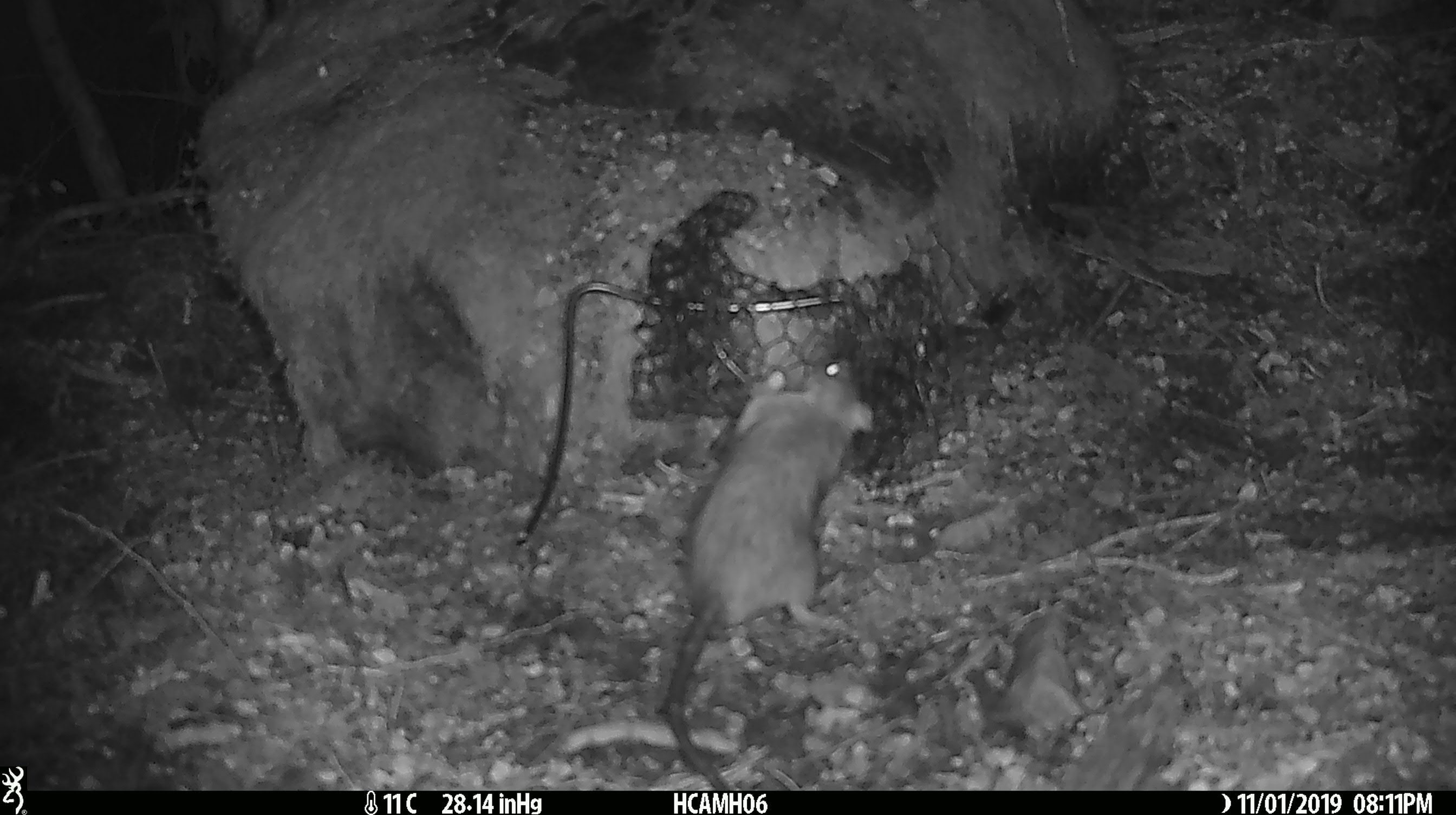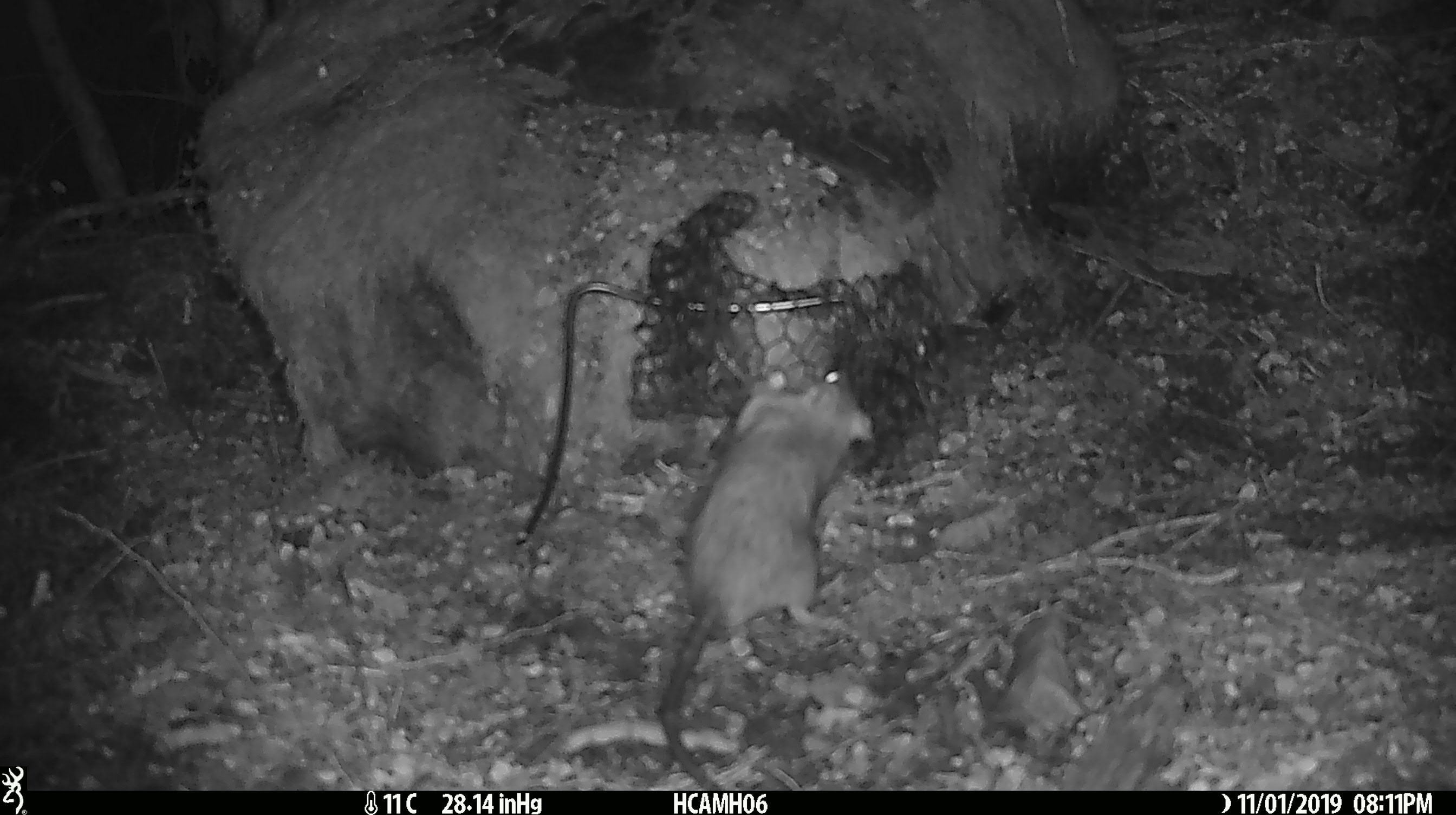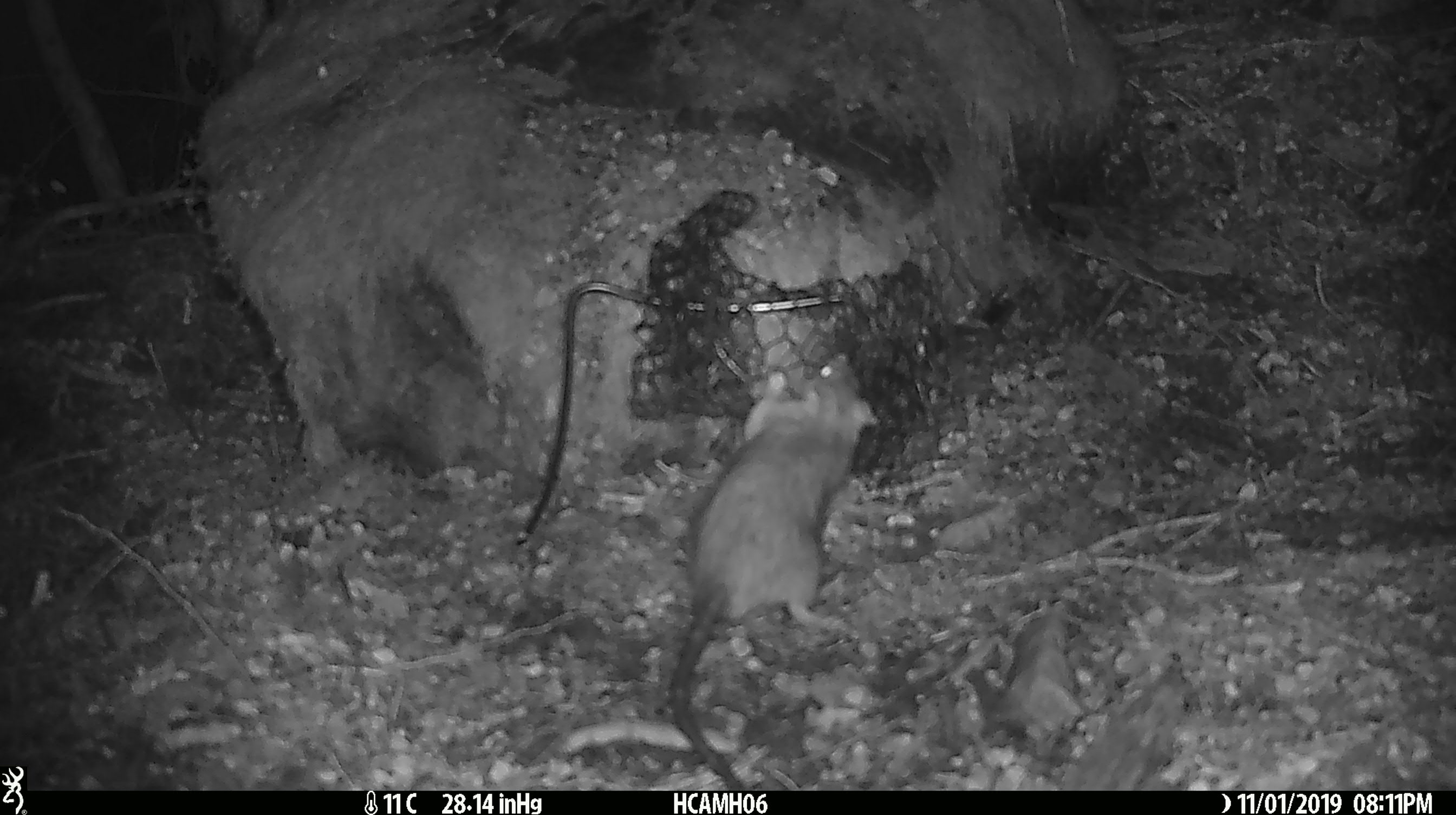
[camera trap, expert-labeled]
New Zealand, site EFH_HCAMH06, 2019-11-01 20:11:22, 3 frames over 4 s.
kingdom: Animalia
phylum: Chordata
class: Mammalia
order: Rodentia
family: Muridae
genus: Rattus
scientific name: Rattus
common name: rat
Rat (Rattus).